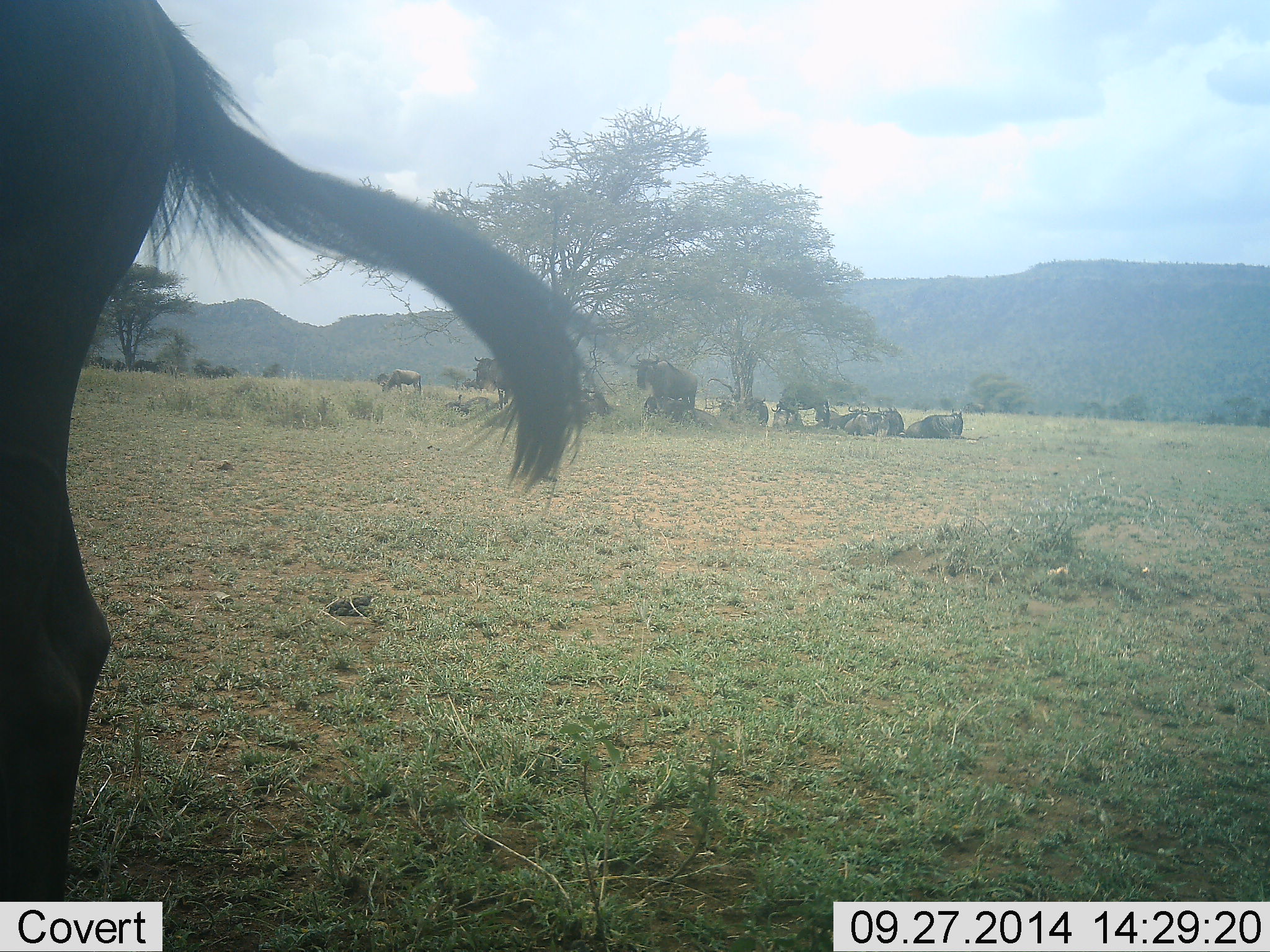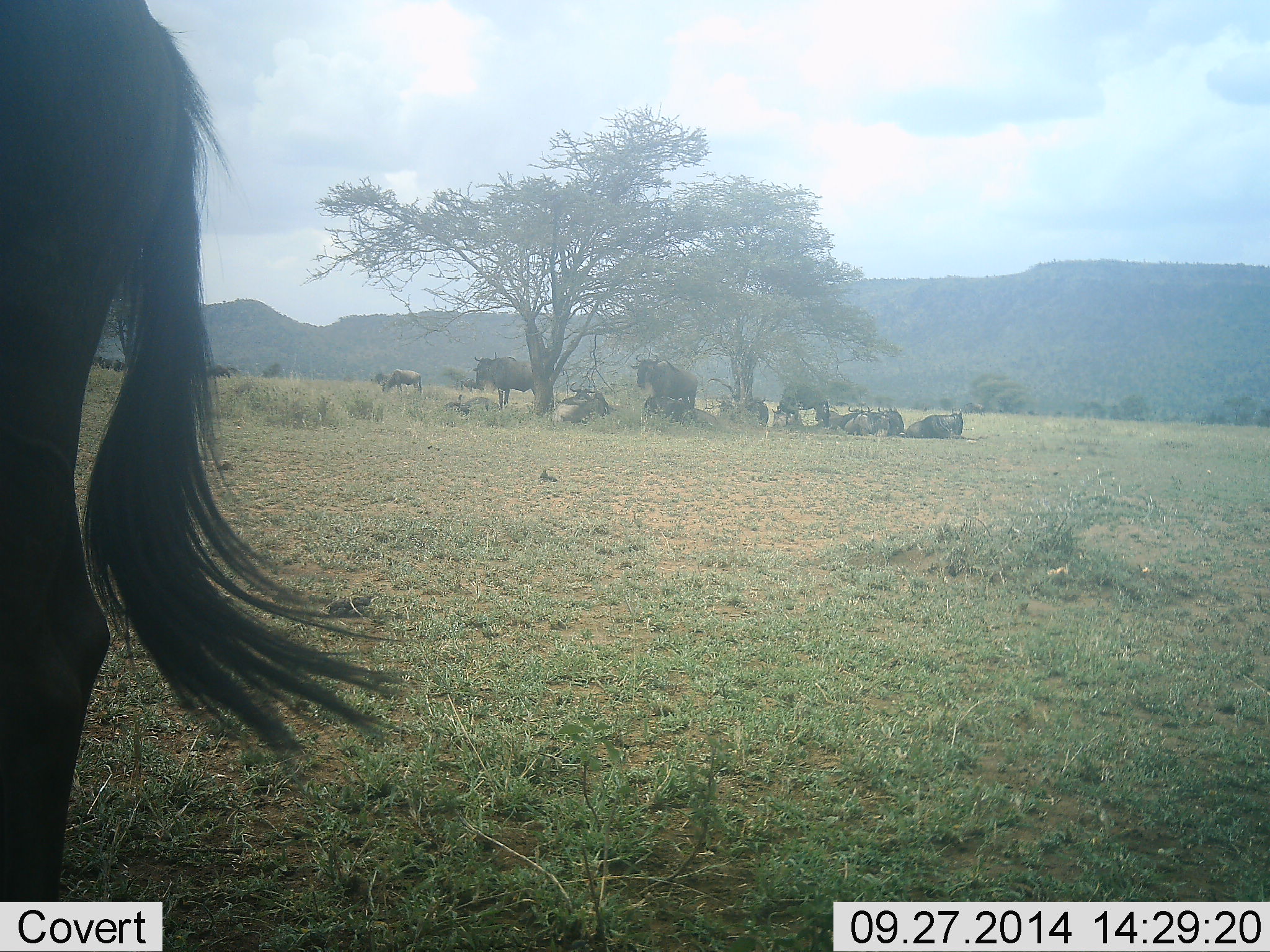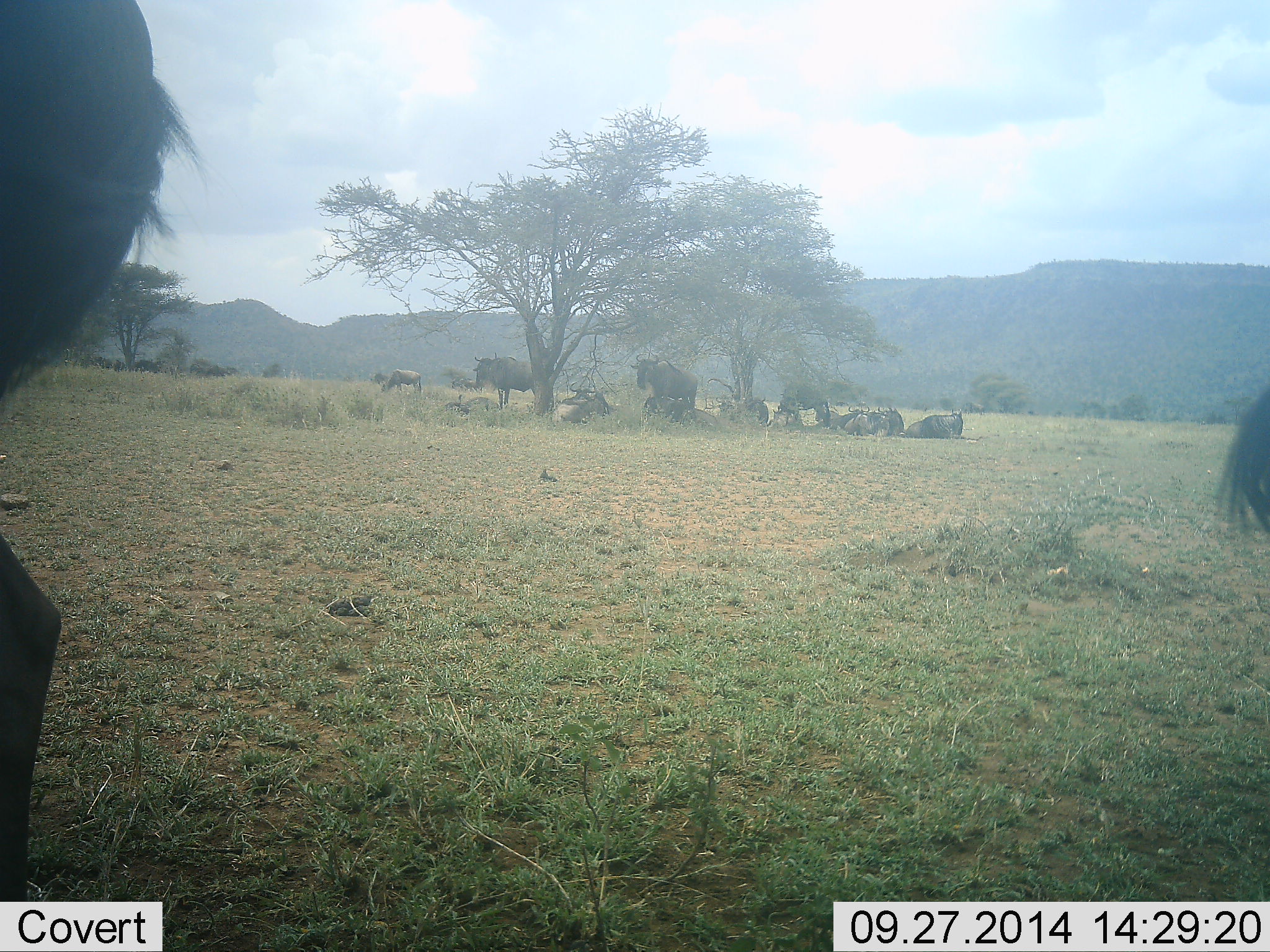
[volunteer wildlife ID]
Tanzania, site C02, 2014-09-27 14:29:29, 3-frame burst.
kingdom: Animalia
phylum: Chordata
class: Mammalia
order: Artiodactyla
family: Bovidae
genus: Connochaetes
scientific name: Connochaetes taurinus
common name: blue wildebeest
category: wildebeest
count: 10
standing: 80%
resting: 80%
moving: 30%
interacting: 0%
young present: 0%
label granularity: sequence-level